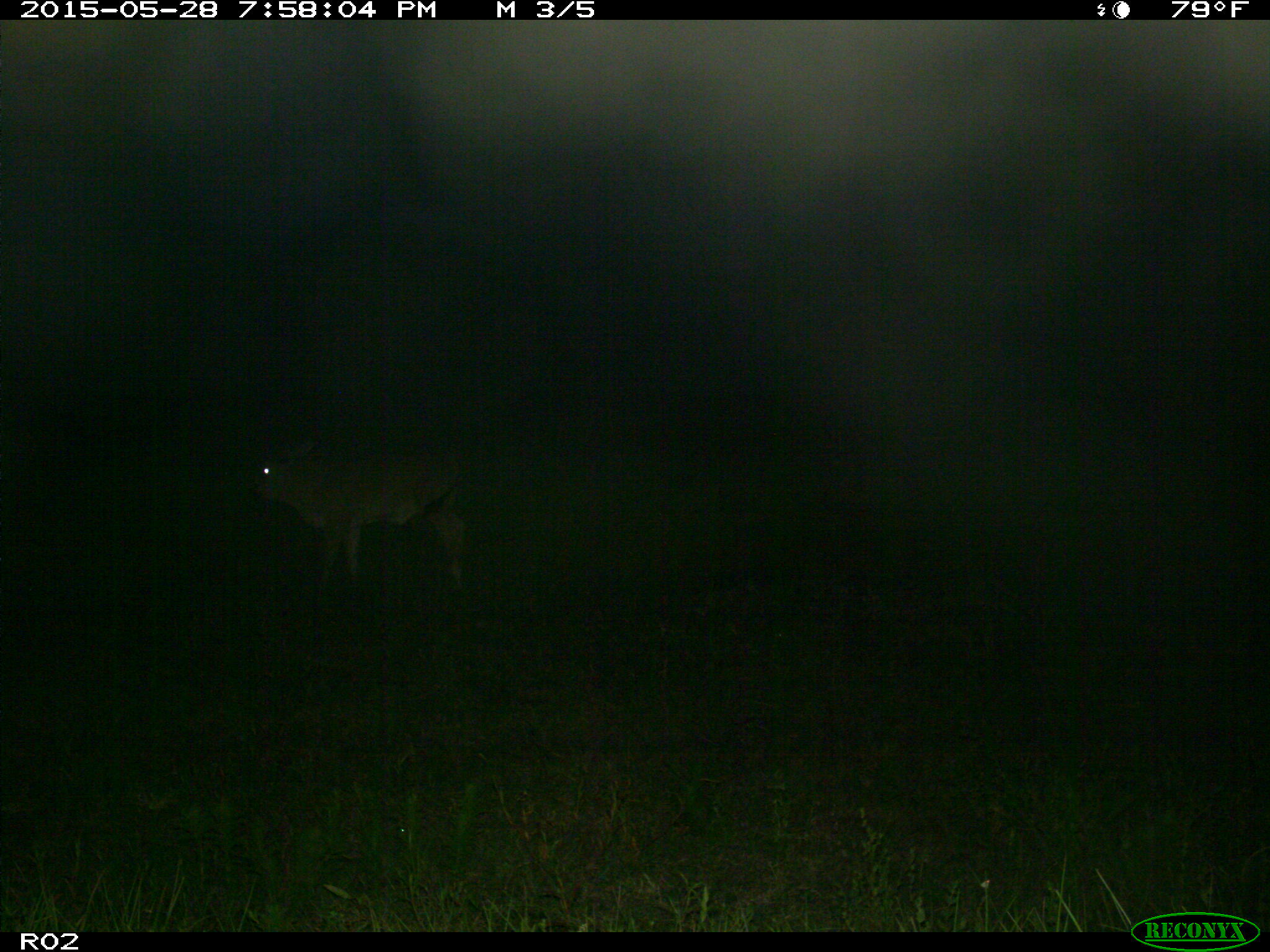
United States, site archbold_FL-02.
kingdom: Animalia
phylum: Chordata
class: Mammalia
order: Artiodactyla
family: Bovidae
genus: Bos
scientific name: Bos taurus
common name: domestic cow